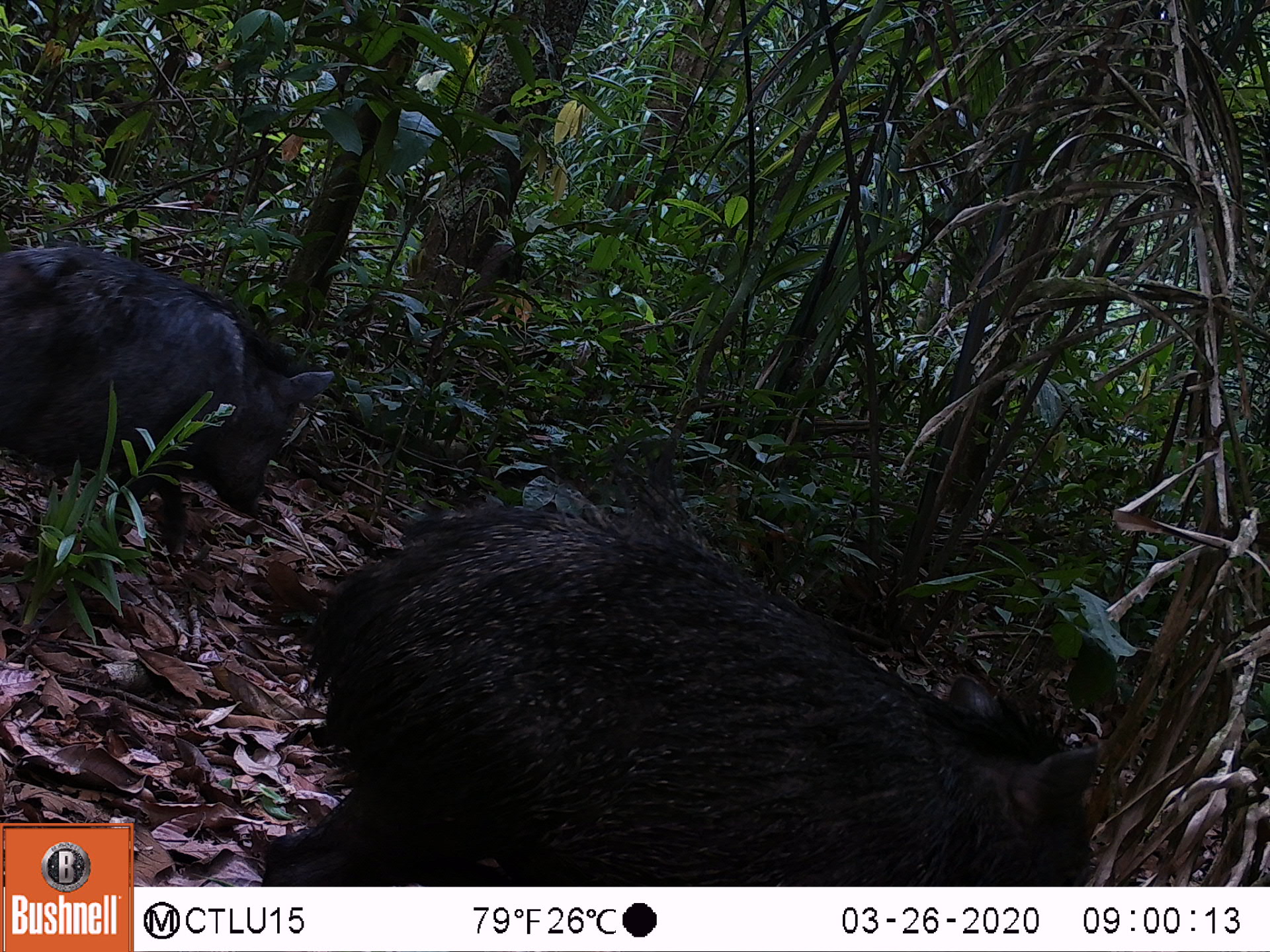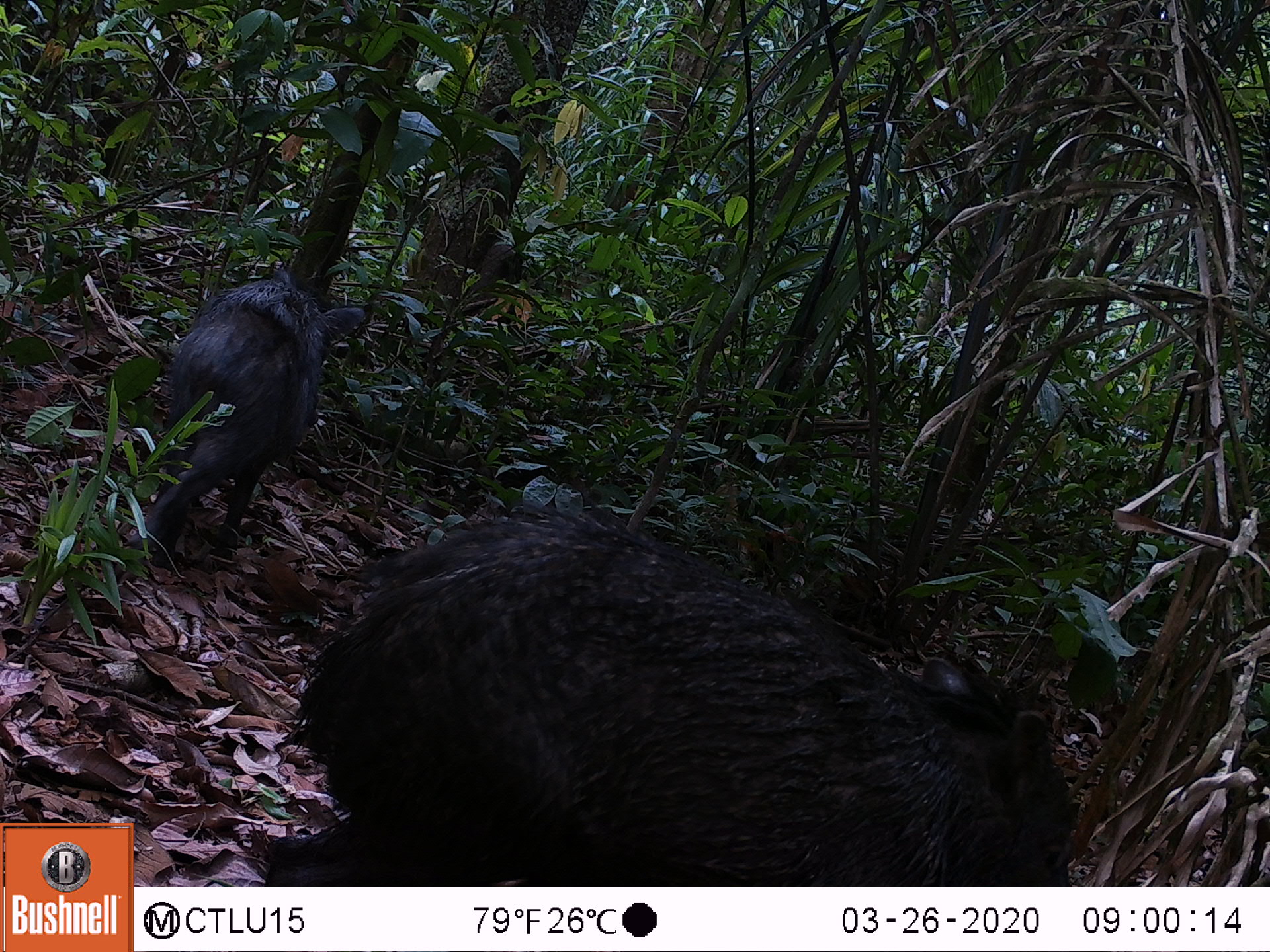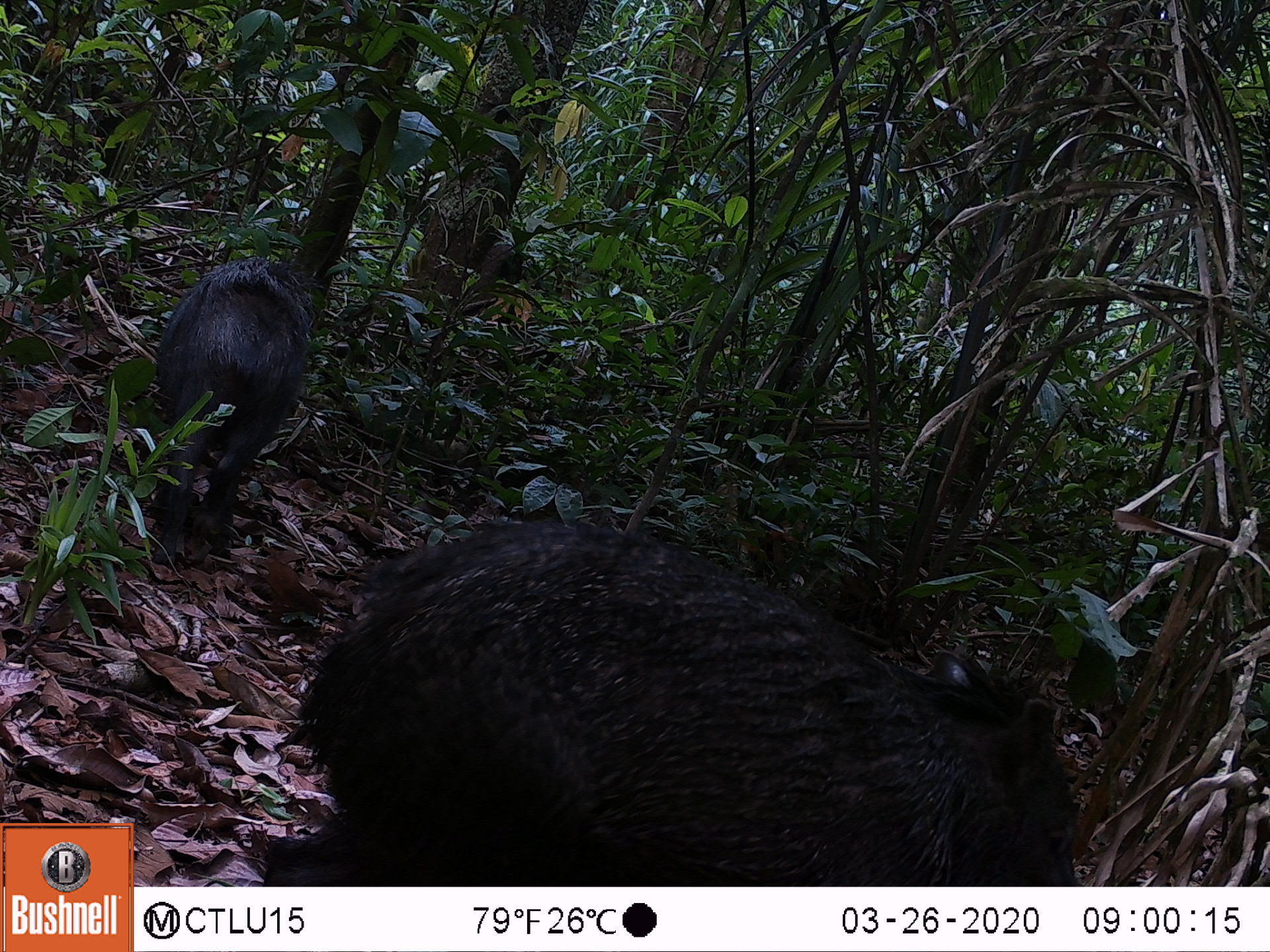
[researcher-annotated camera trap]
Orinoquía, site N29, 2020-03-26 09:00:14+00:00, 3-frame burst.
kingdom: Animalia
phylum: Chordata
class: Mammalia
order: Artiodactyla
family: Tayassuidae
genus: Pecari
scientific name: Pecari tajacu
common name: collared peccary